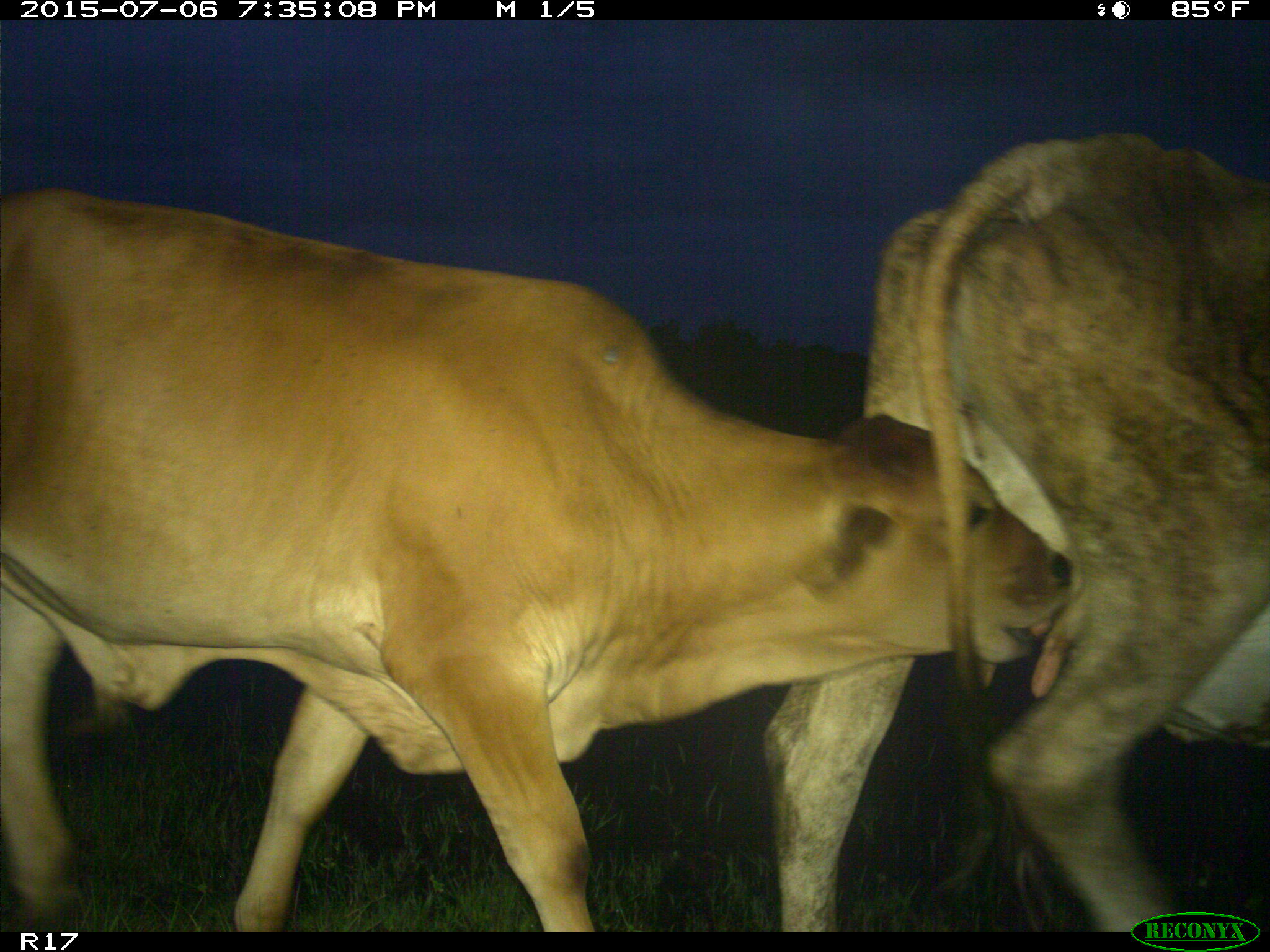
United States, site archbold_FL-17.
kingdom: Animalia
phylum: Chordata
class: Mammalia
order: Artiodactyla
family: Bovidae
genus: Bos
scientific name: Bos taurus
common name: domestic cow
Bos taurus (domestic cow).